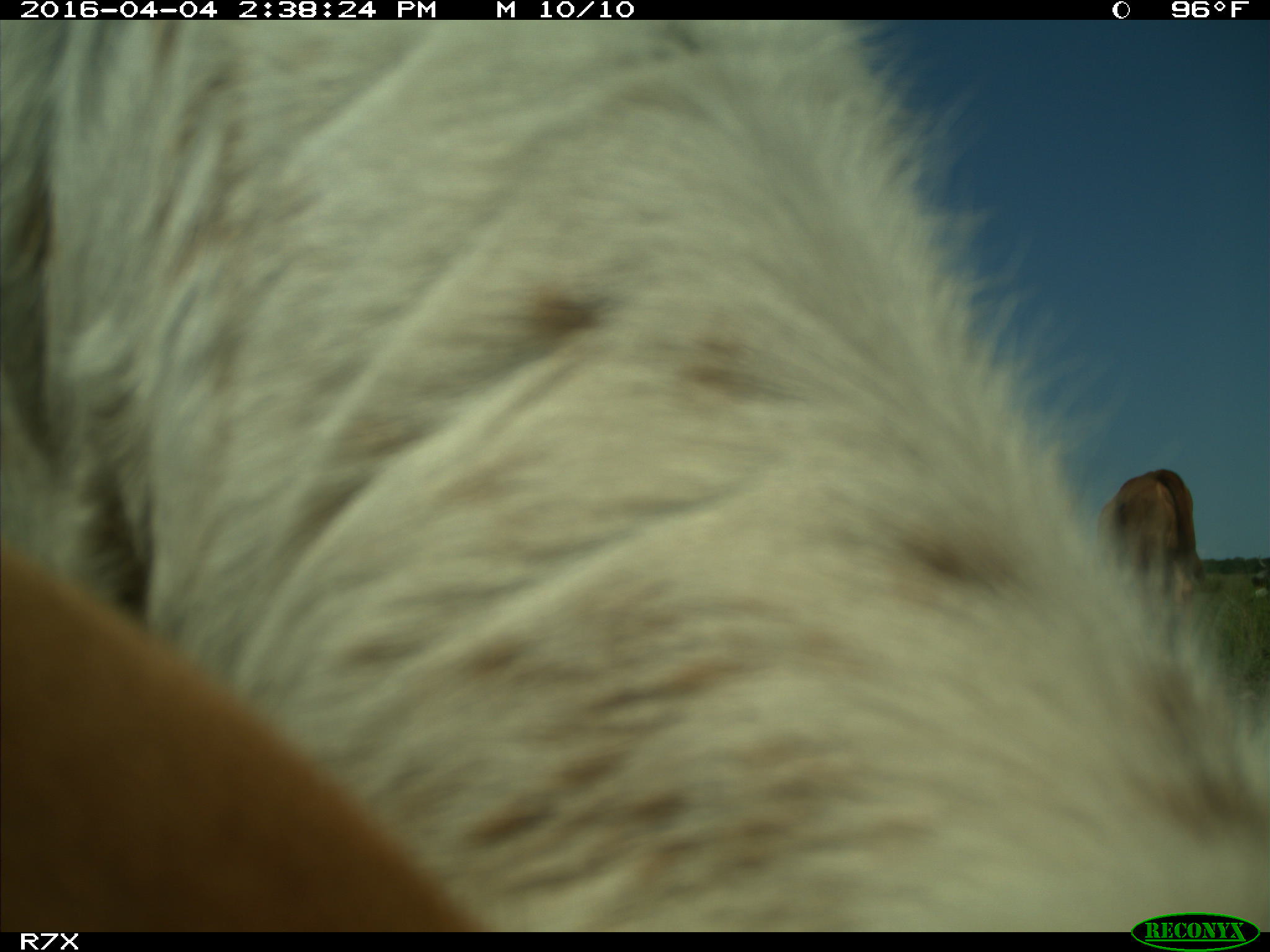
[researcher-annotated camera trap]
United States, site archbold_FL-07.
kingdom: Animalia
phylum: Chordata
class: Mammalia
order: Artiodactyla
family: Bovidae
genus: Bos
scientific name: Bos taurus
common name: domestic cow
Bos taurus (domestic cow).